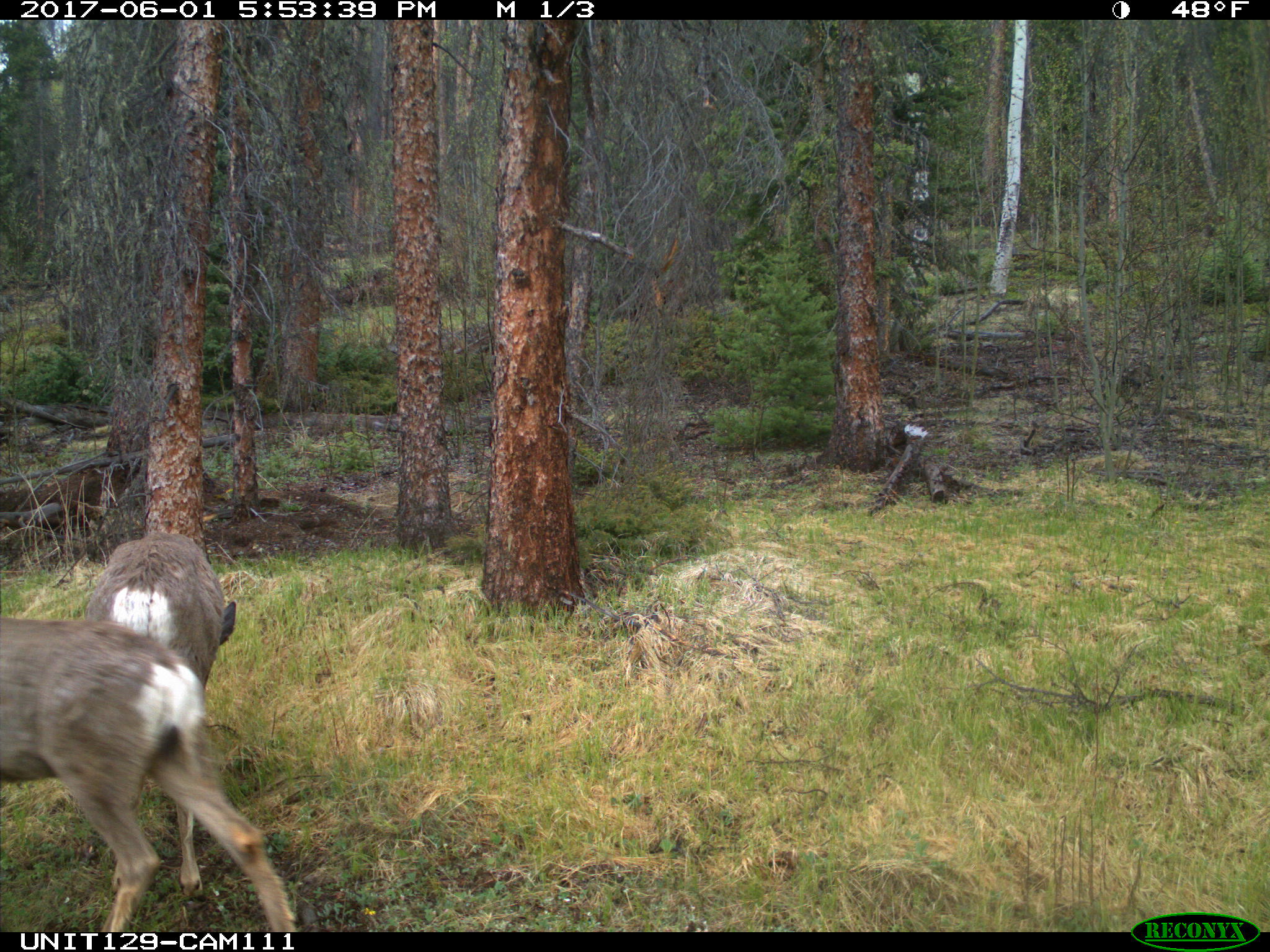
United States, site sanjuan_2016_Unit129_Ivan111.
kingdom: Animalia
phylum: Chordata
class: Mammalia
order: Artiodactyla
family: Cervidae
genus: Odocoileus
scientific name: Odocoileus hemionus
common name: mule deer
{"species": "Odocoileus hemionus (mule deer)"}